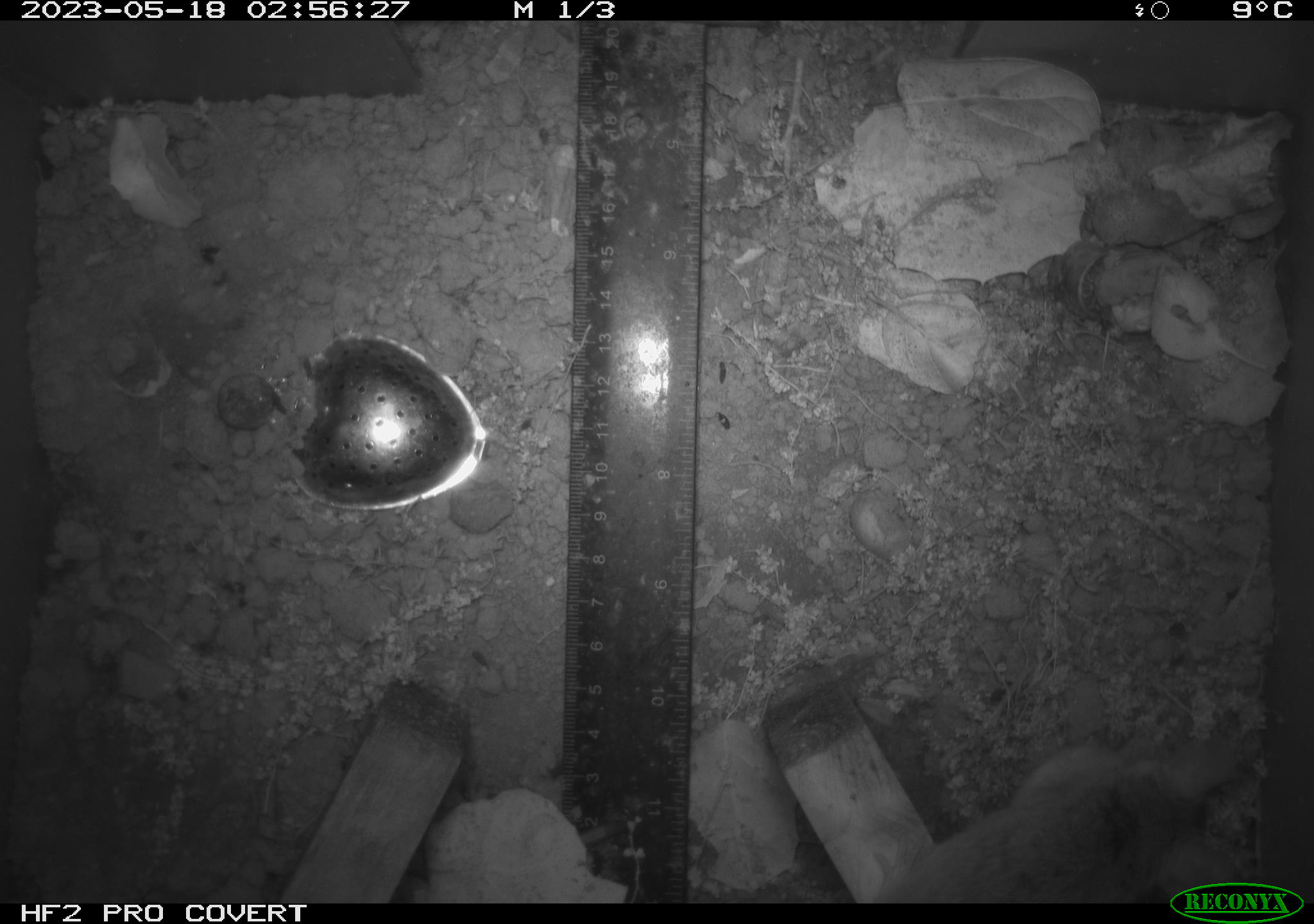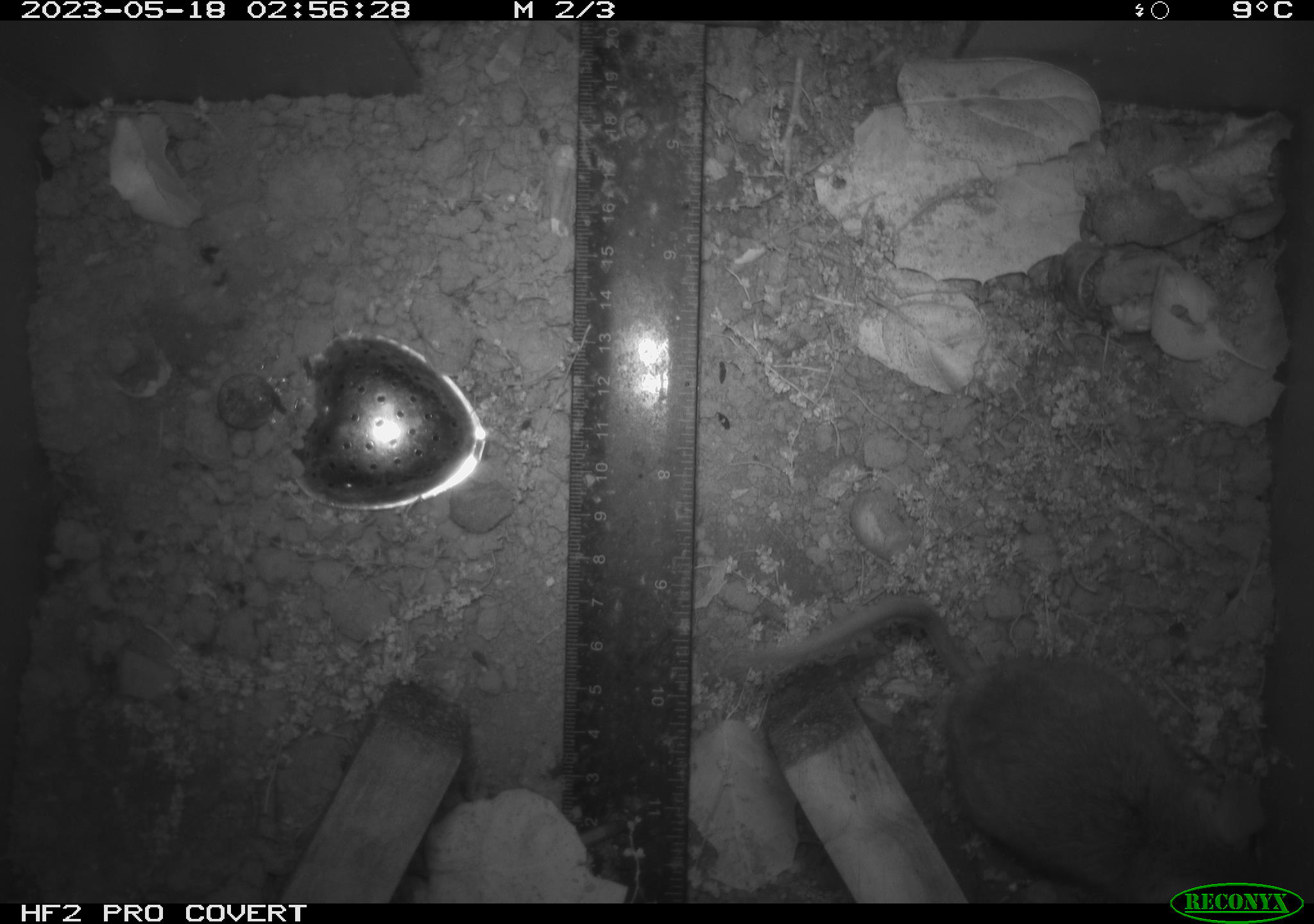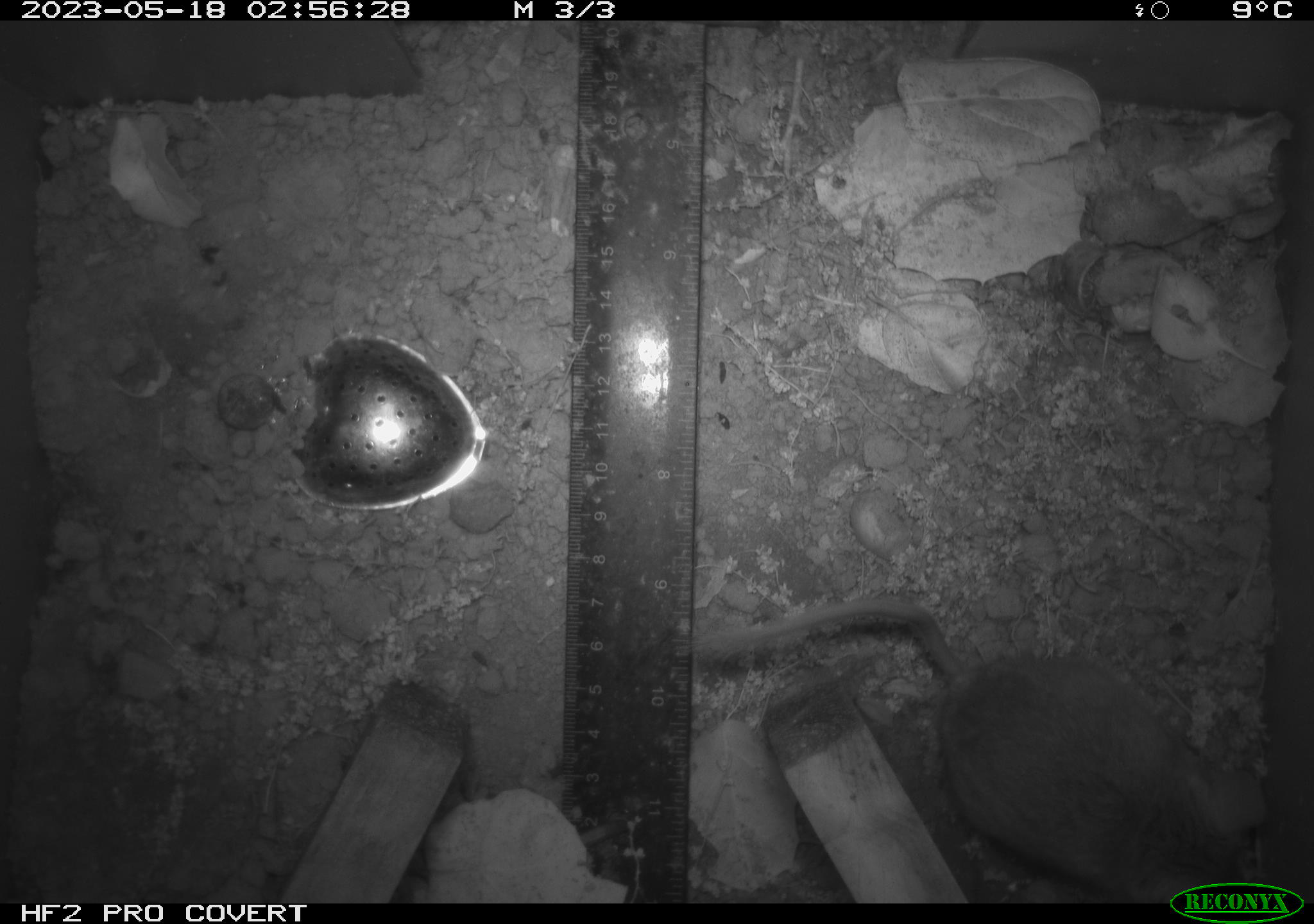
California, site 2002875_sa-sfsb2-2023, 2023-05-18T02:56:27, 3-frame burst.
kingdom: Animalia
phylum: Chordata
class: Mammalia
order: Rodentia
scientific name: Rodentia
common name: mouse species